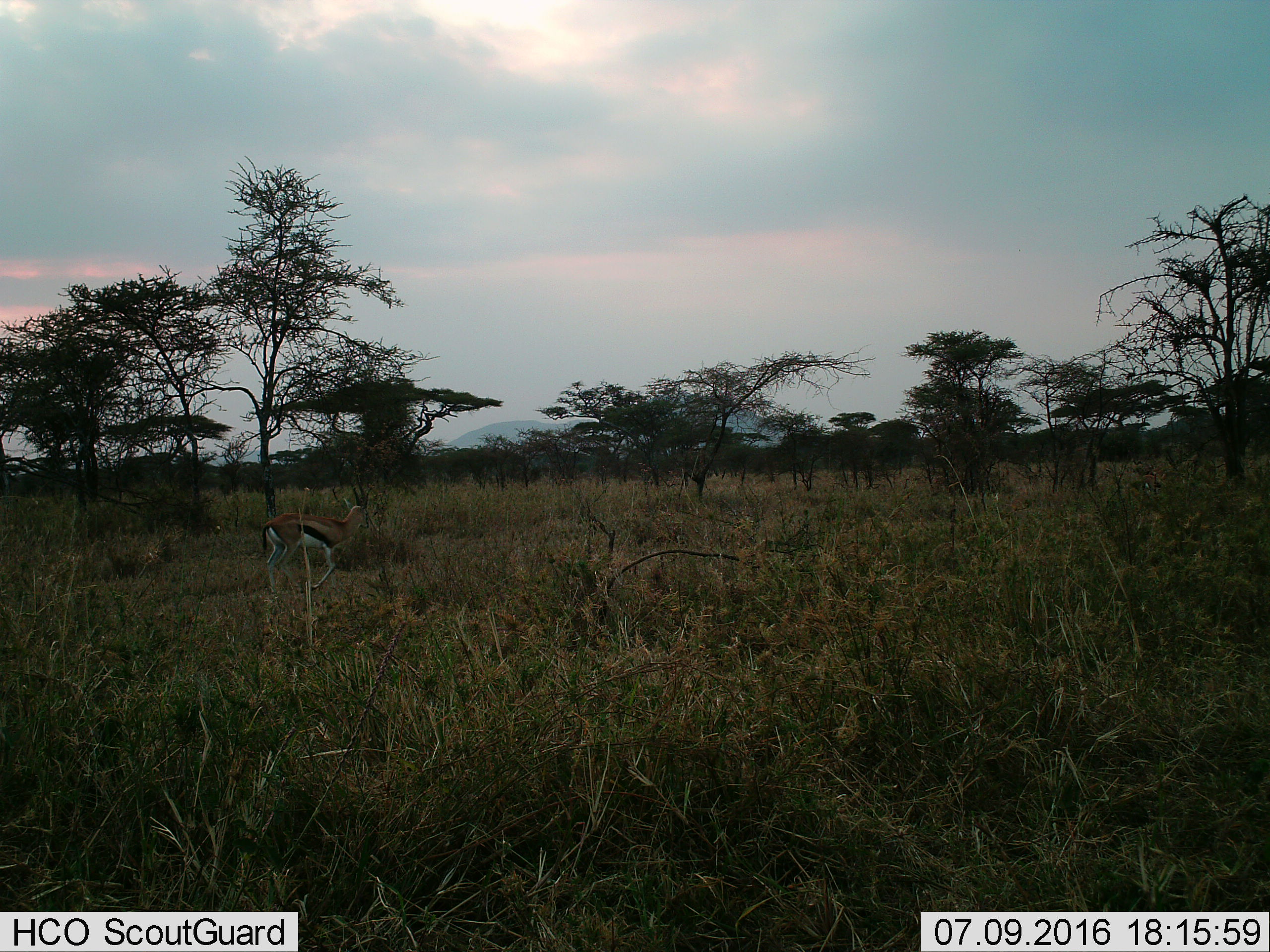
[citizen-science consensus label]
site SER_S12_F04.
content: unidentified animal